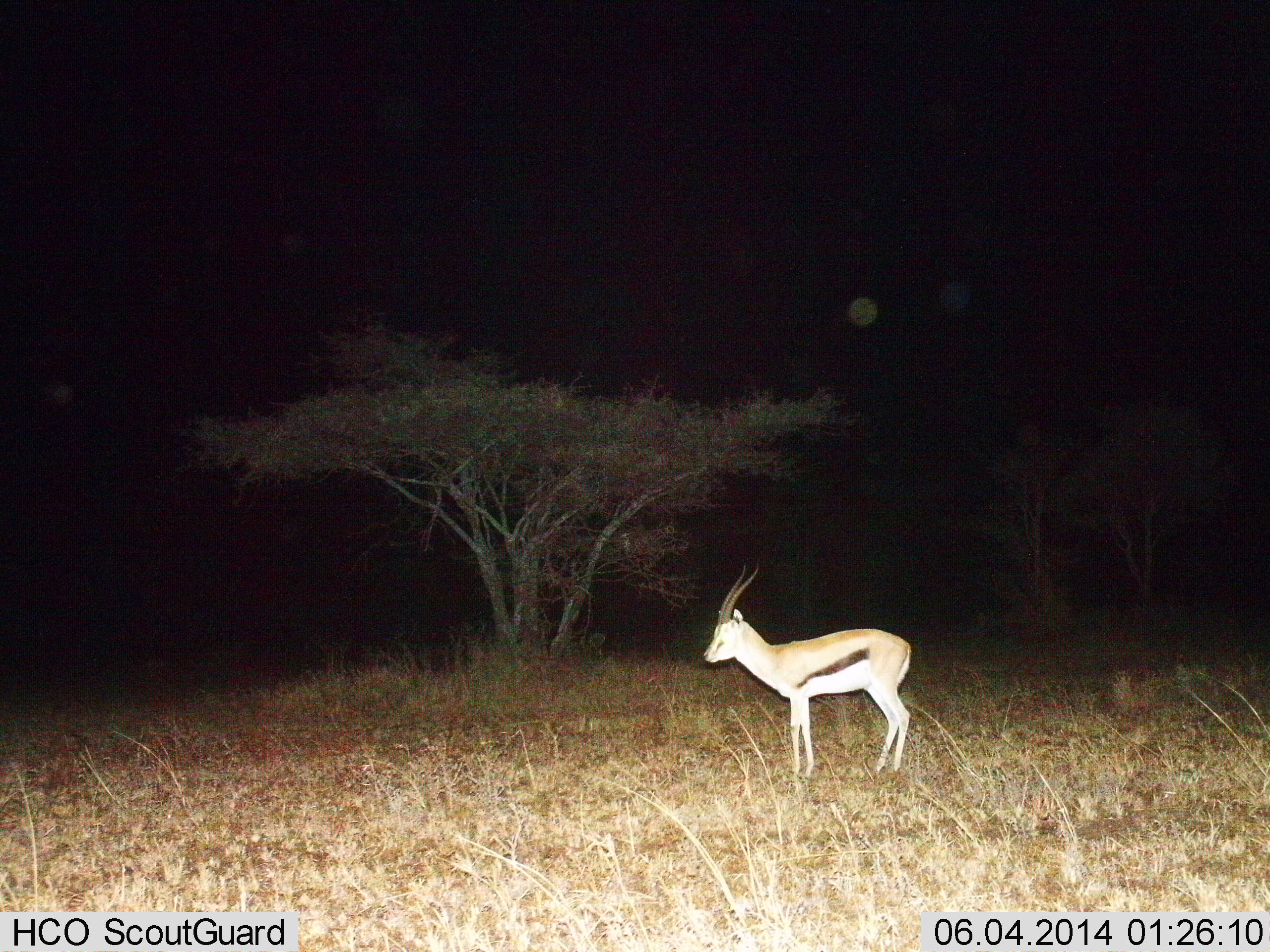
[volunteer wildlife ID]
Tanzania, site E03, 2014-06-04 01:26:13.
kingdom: Animalia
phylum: Chordata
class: Mammalia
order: Artiodactyla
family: Bovidae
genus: Eudorcas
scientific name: Eudorcas thomsonii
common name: thomson's gazelle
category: gazellethomsons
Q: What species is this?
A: Gazellethomsons (thomson's gazelle) (Eudorcas thomsonii).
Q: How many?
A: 1.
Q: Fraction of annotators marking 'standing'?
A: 90%.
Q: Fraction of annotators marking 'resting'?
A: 0%.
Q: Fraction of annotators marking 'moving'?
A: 10%.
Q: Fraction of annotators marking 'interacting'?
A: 0%.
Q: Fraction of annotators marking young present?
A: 0%.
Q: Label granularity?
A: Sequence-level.